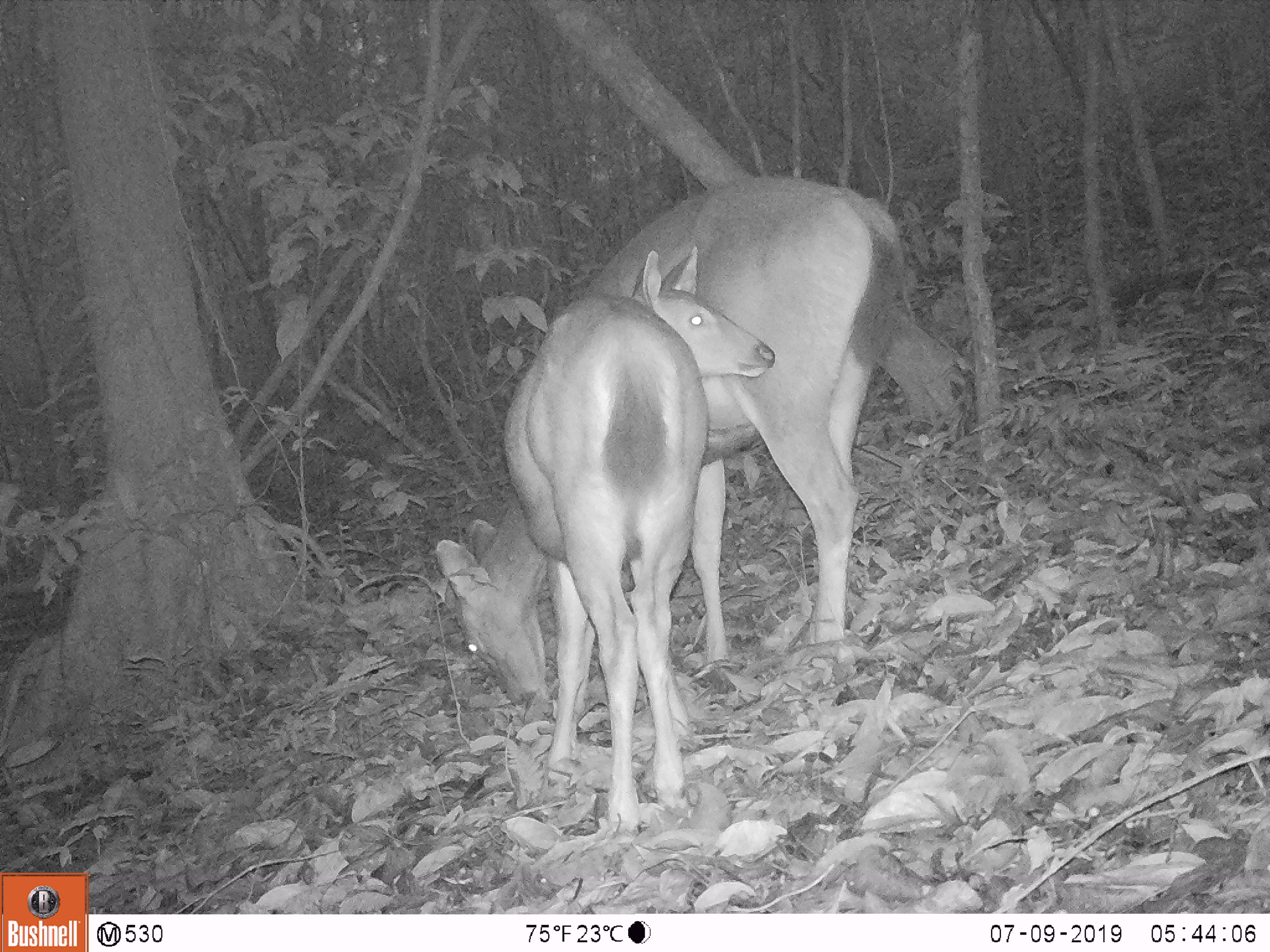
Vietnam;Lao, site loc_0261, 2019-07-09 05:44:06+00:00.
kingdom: Animalia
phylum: Chordata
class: Mammalia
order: Artiodactyla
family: Cervidae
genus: Rusa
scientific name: Rusa unicolor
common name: sambar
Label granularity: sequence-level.